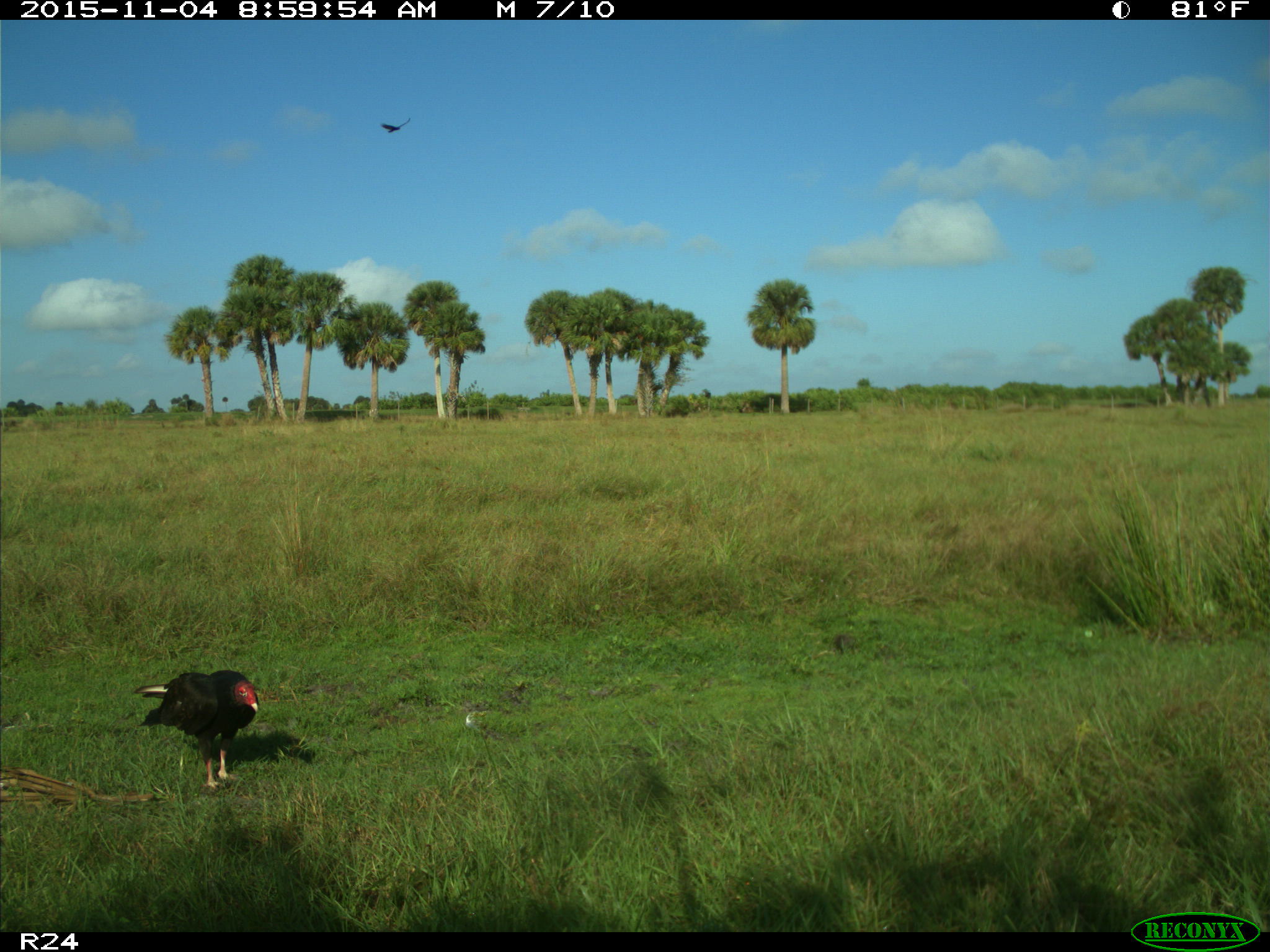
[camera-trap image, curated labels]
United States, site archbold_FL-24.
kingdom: Animalia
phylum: Chordata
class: Aves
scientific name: Aves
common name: birds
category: unidentified bird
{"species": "unidentified bird (birds) (Aves)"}